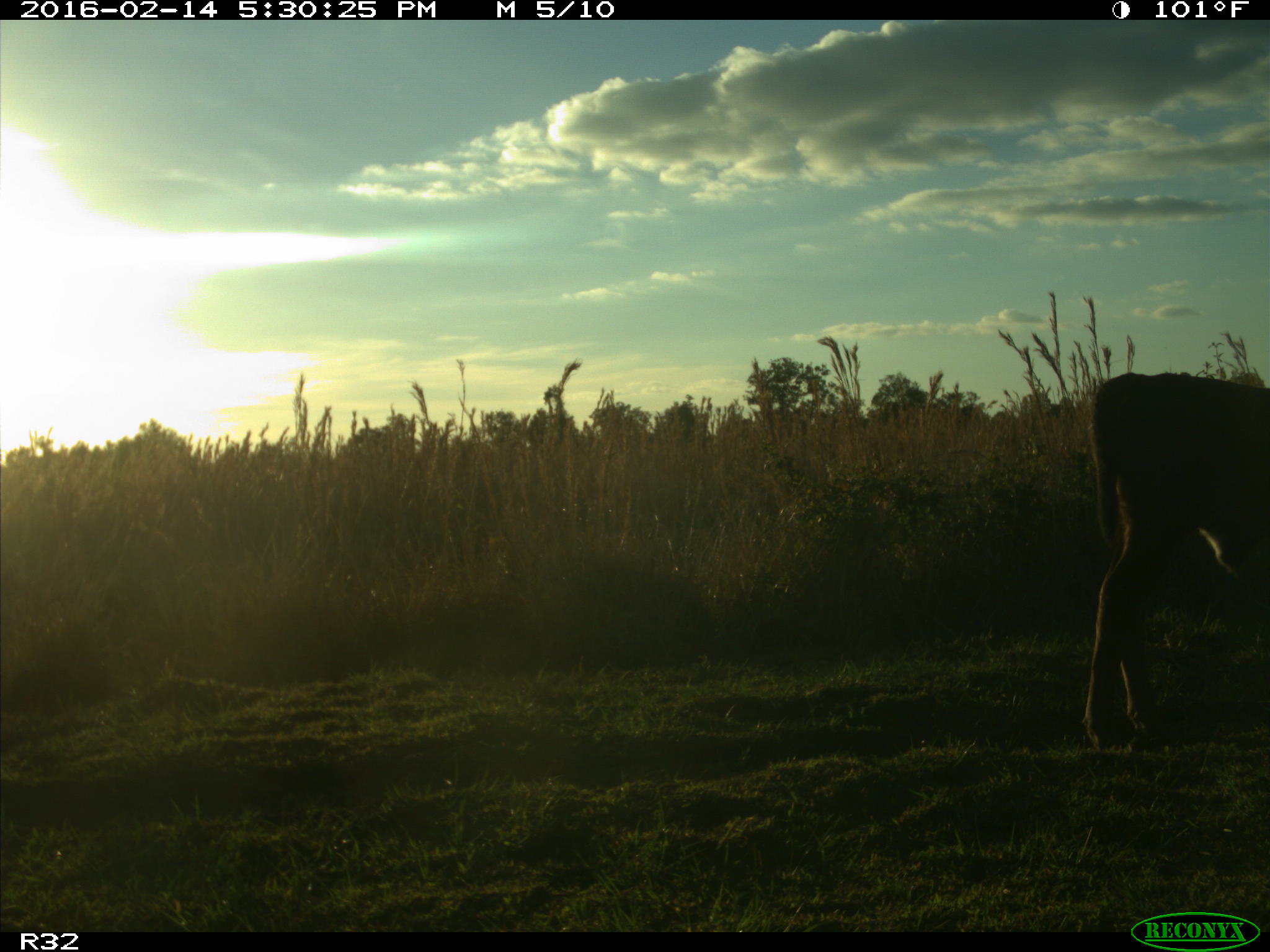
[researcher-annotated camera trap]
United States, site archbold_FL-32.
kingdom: Animalia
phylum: Chordata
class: Mammalia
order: Artiodactyla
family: Bovidae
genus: Bos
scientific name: Bos taurus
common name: domestic cow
Bos taurus (domestic cow).